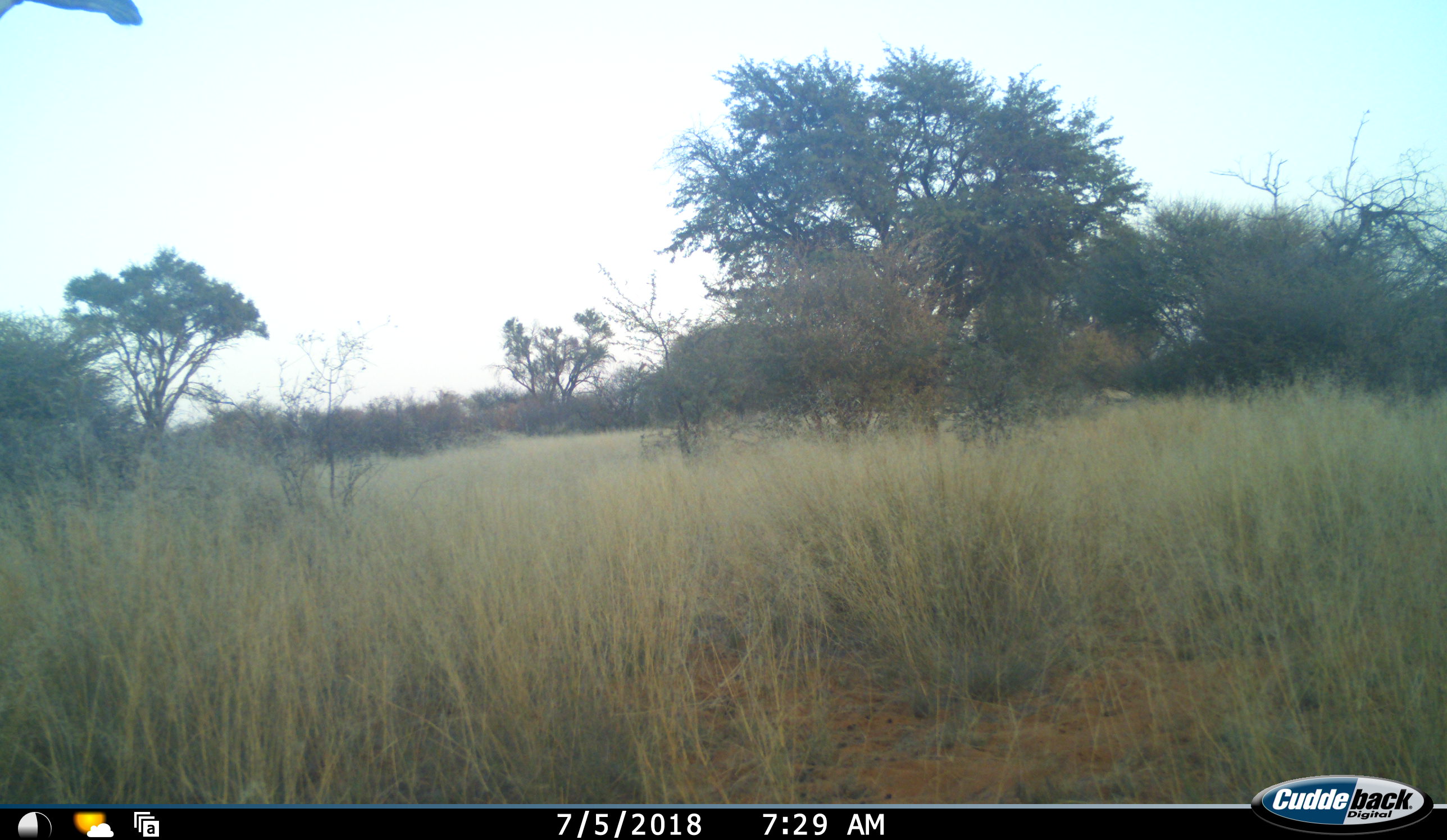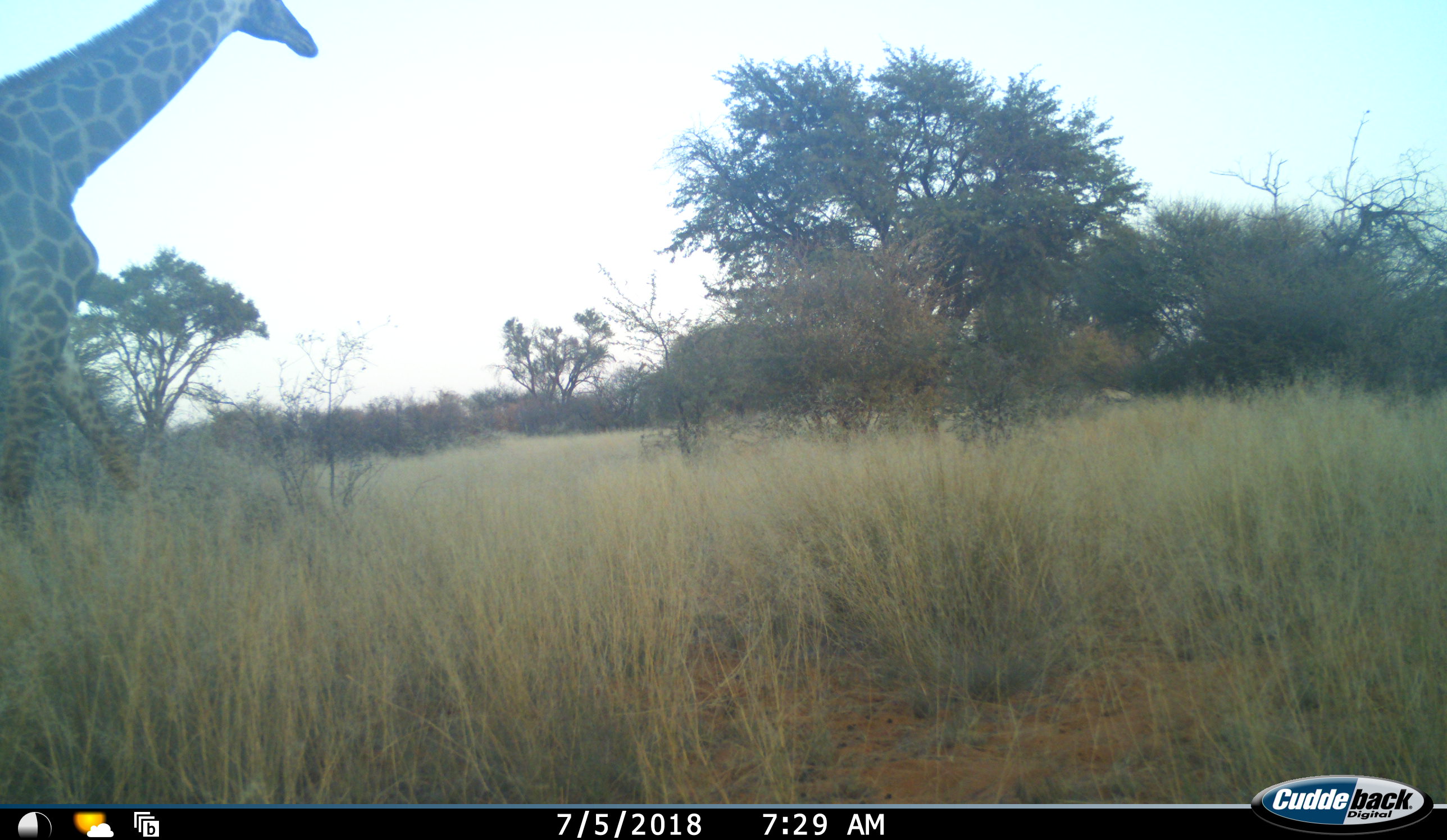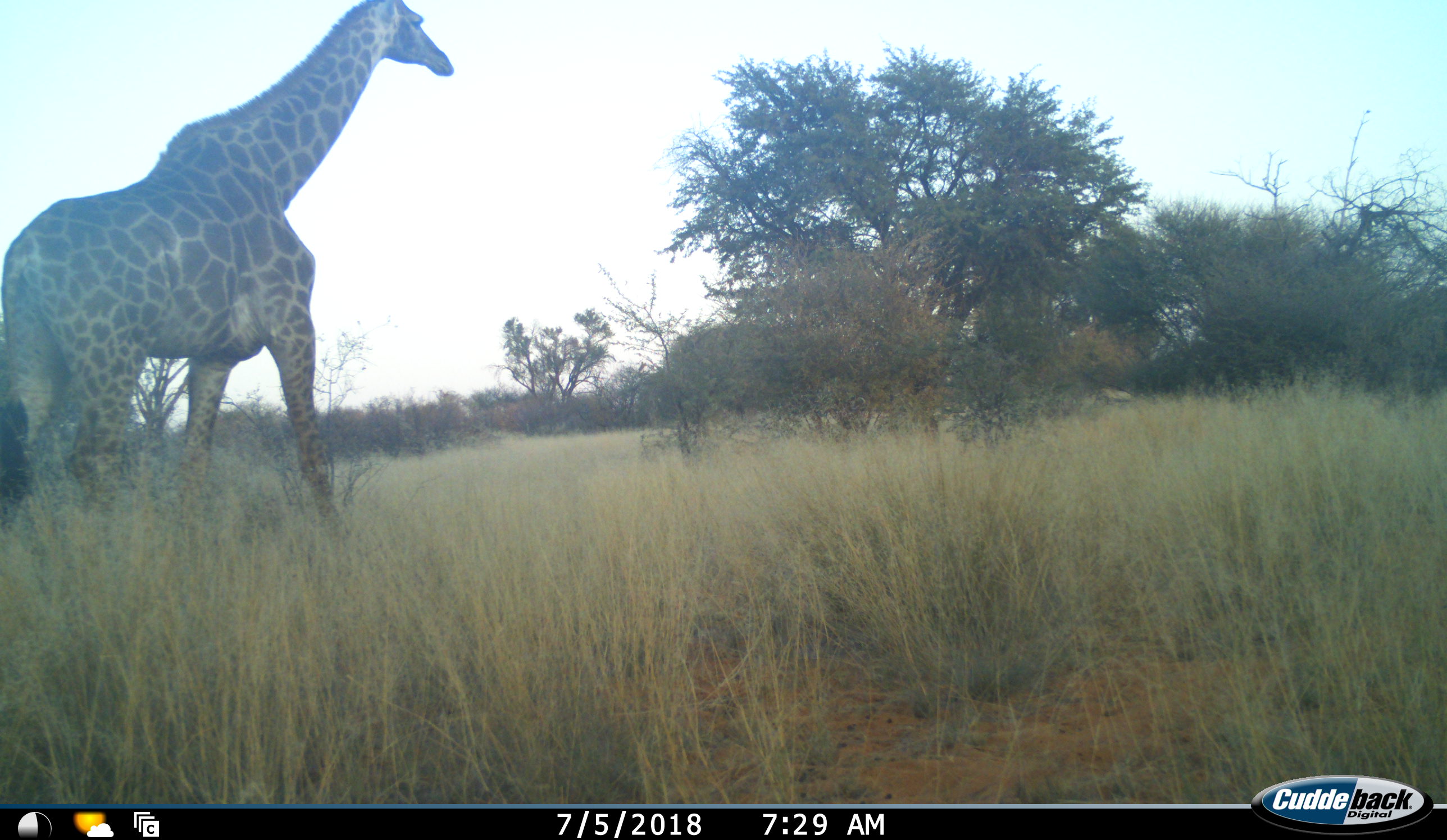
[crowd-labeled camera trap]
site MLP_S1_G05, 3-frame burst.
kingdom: Animalia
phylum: Chordata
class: Mammalia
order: Artiodactyla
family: Giraffidae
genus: Giraffa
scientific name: Giraffa camelopardalis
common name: giraffe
Giraffe (Giraffa camelopardalis), count 1. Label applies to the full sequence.